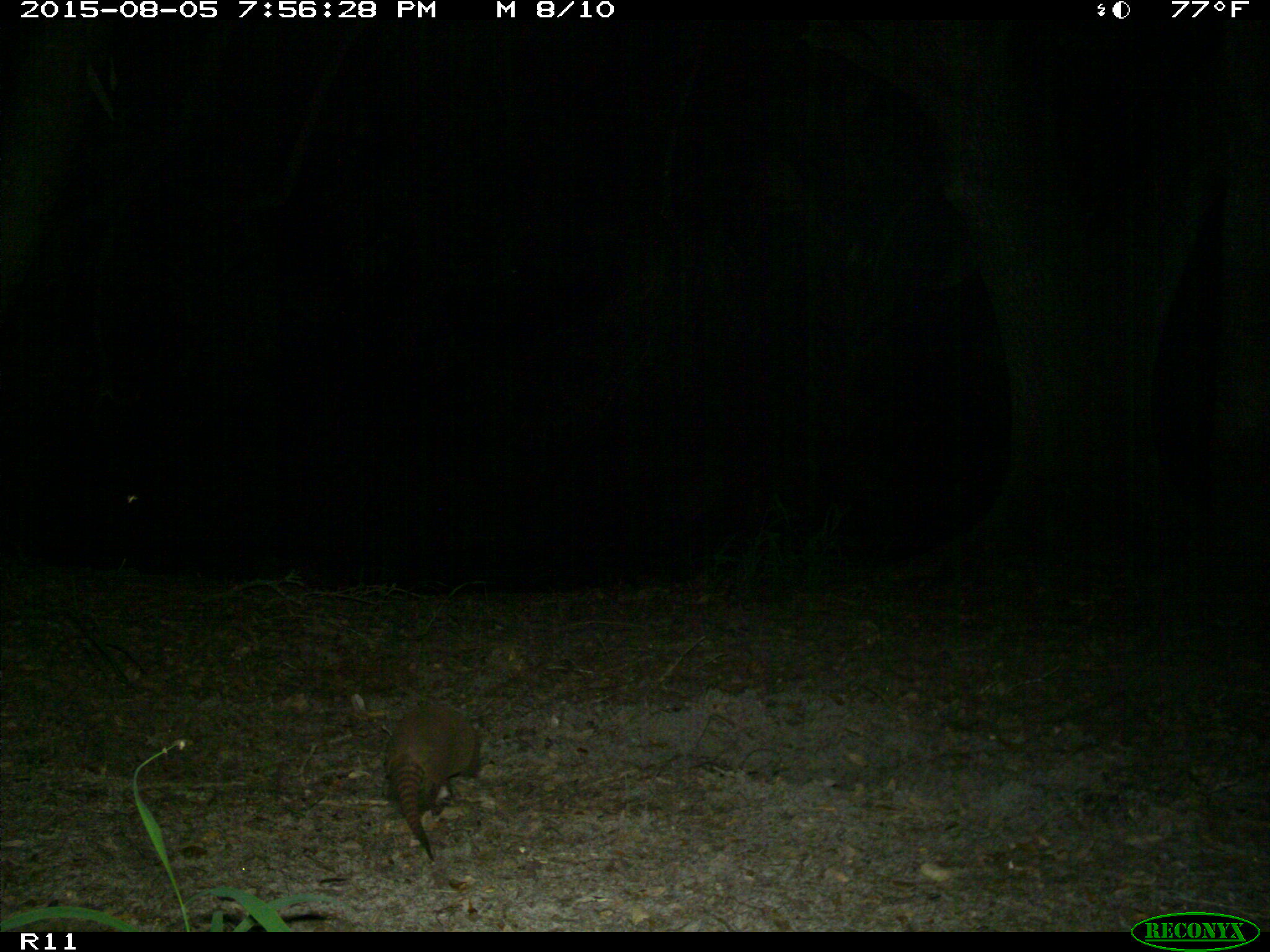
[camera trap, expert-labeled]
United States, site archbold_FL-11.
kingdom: Animalia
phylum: Chordata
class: Mammalia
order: Cingulata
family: Dasypodidae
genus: Dasypus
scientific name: Dasypus novemcinctus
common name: nine-banded armadillo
Dasypus novemcinctus (nine-banded armadillo).